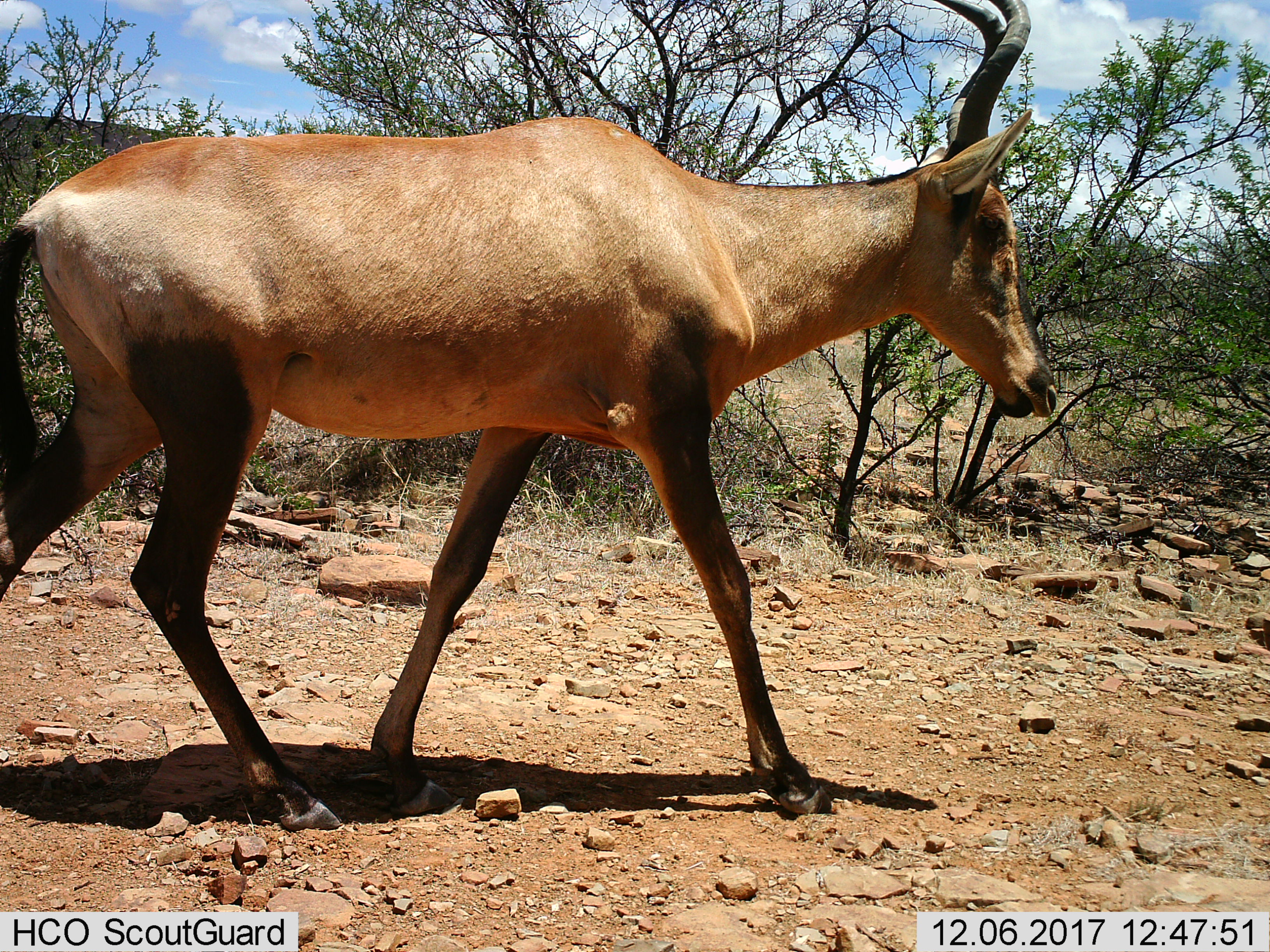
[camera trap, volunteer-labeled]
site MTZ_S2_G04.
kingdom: Animalia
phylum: Chordata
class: Mammalia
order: Artiodactyla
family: Bovidae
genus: Alcelaphus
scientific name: Alcelaphus buselaphus caama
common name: red hartebeest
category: hartebeestred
Hartebeestred (red hartebeest) (Alcelaphus buselaphus caama), count 1. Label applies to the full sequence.